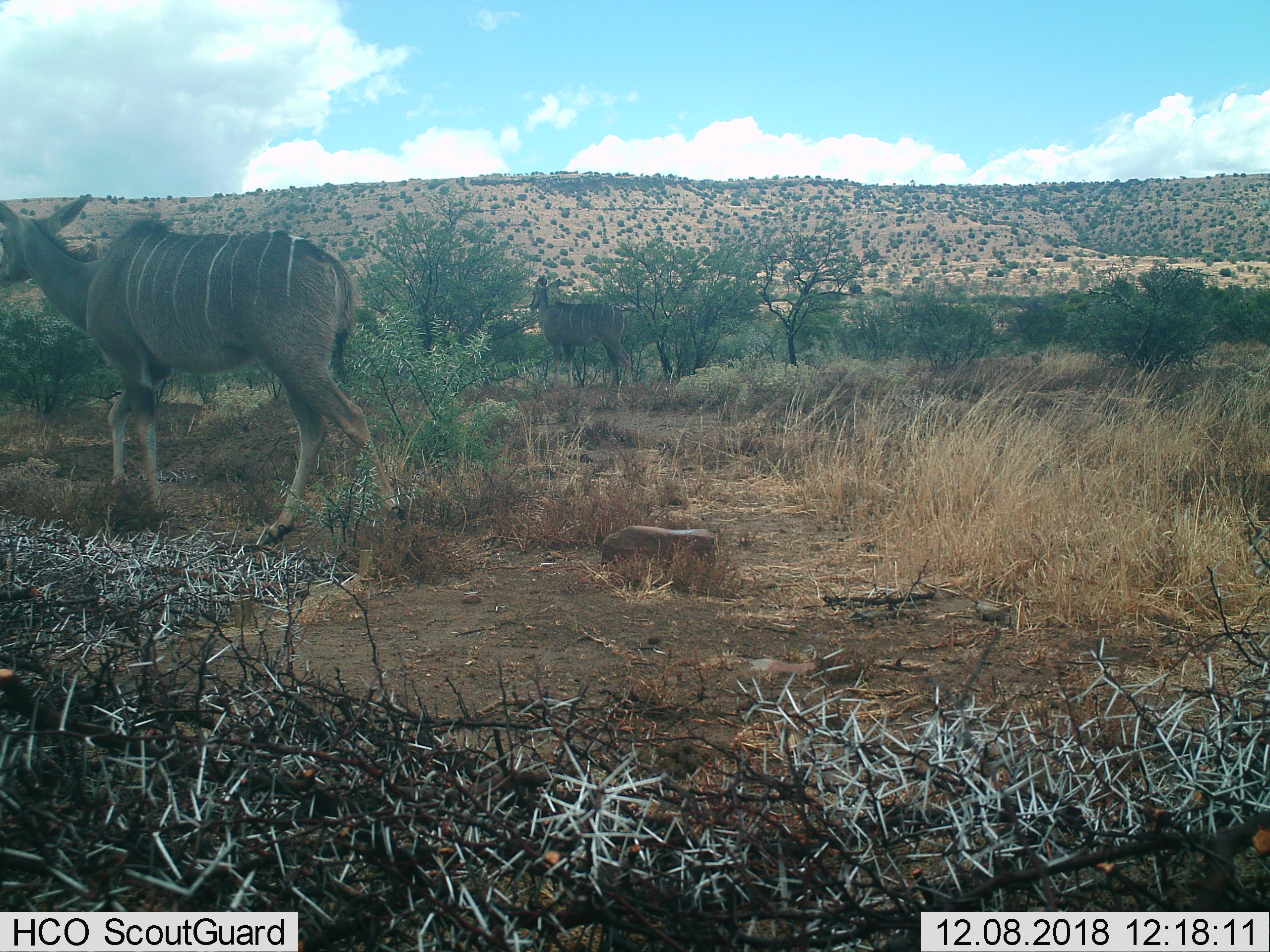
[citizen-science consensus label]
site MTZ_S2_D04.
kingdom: Animalia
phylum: Chordata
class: Mammalia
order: Artiodactyla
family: Bovidae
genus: Tragelaphus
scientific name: Tragelaphus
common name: kudu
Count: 2.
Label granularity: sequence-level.